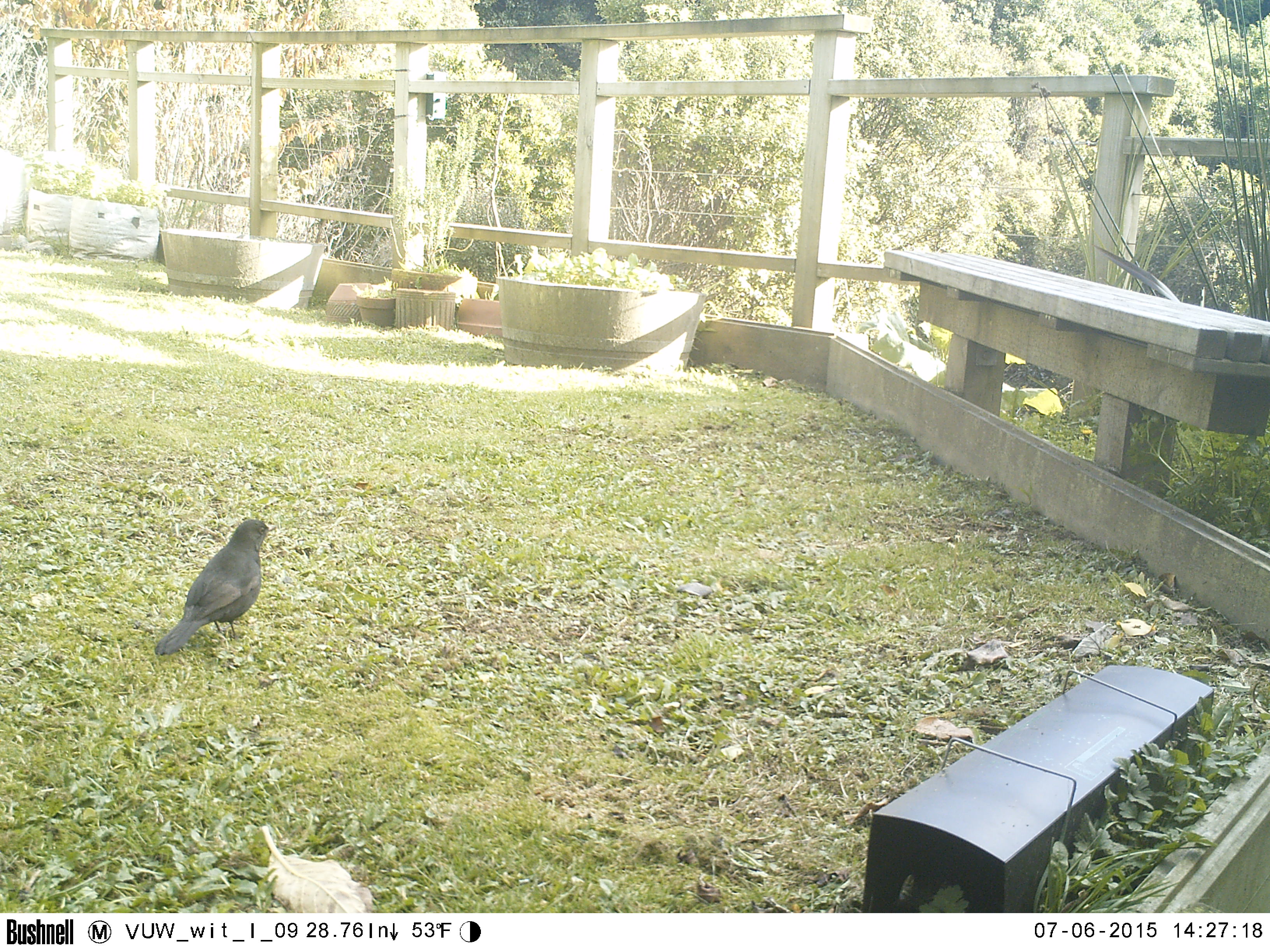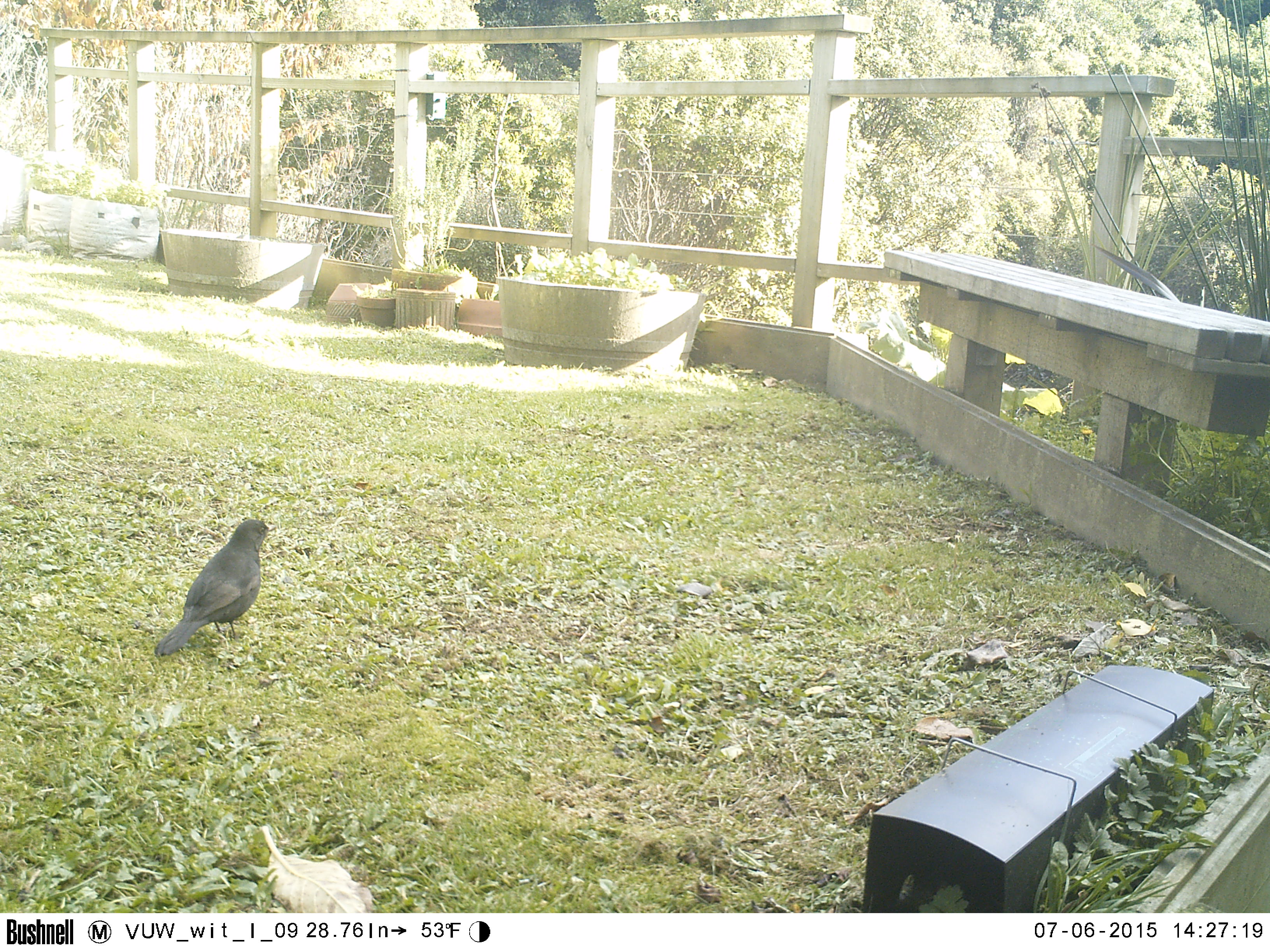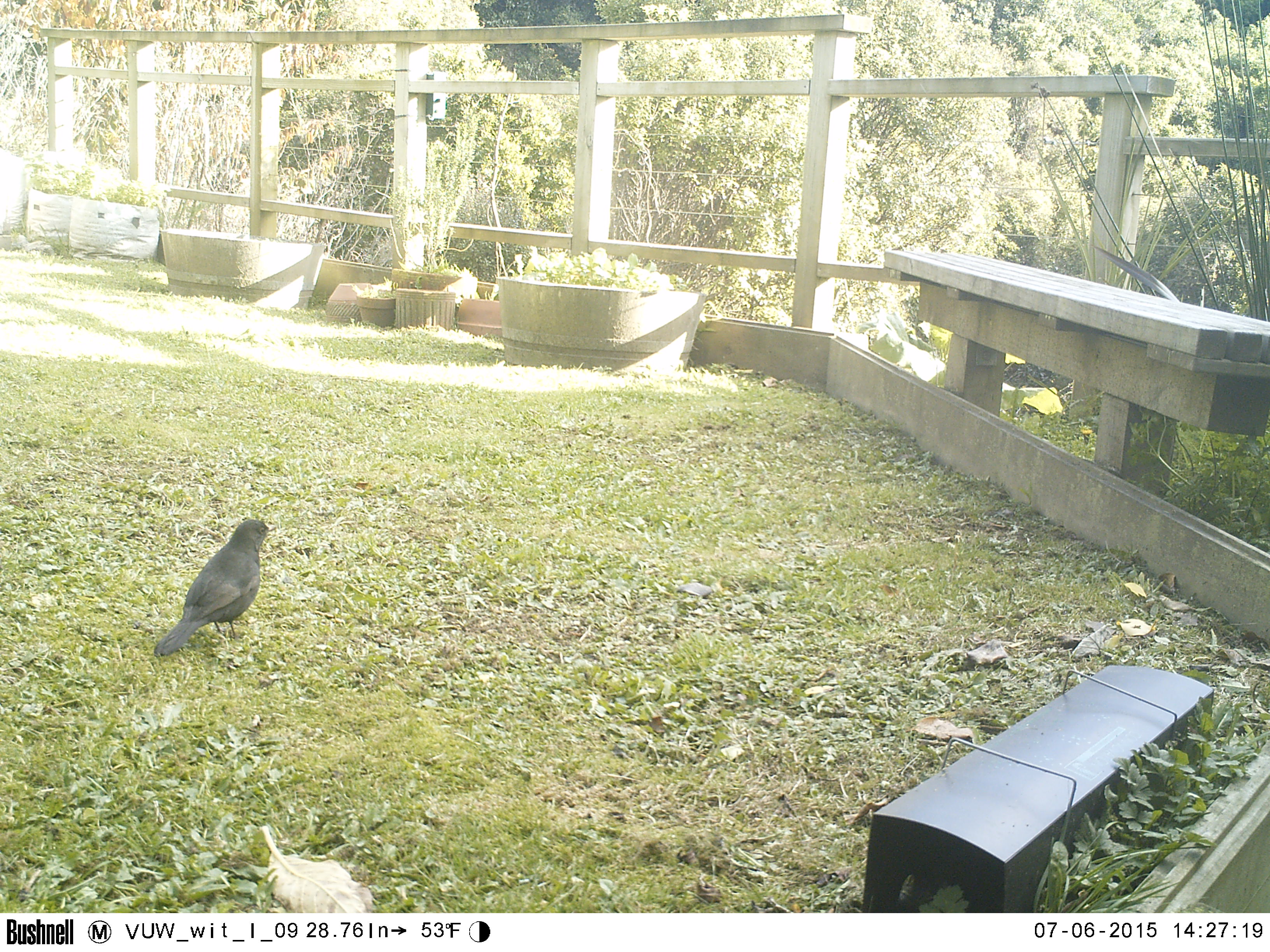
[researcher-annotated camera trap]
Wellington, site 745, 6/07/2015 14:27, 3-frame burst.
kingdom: Animalia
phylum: Chordata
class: Aves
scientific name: Aves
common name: bird